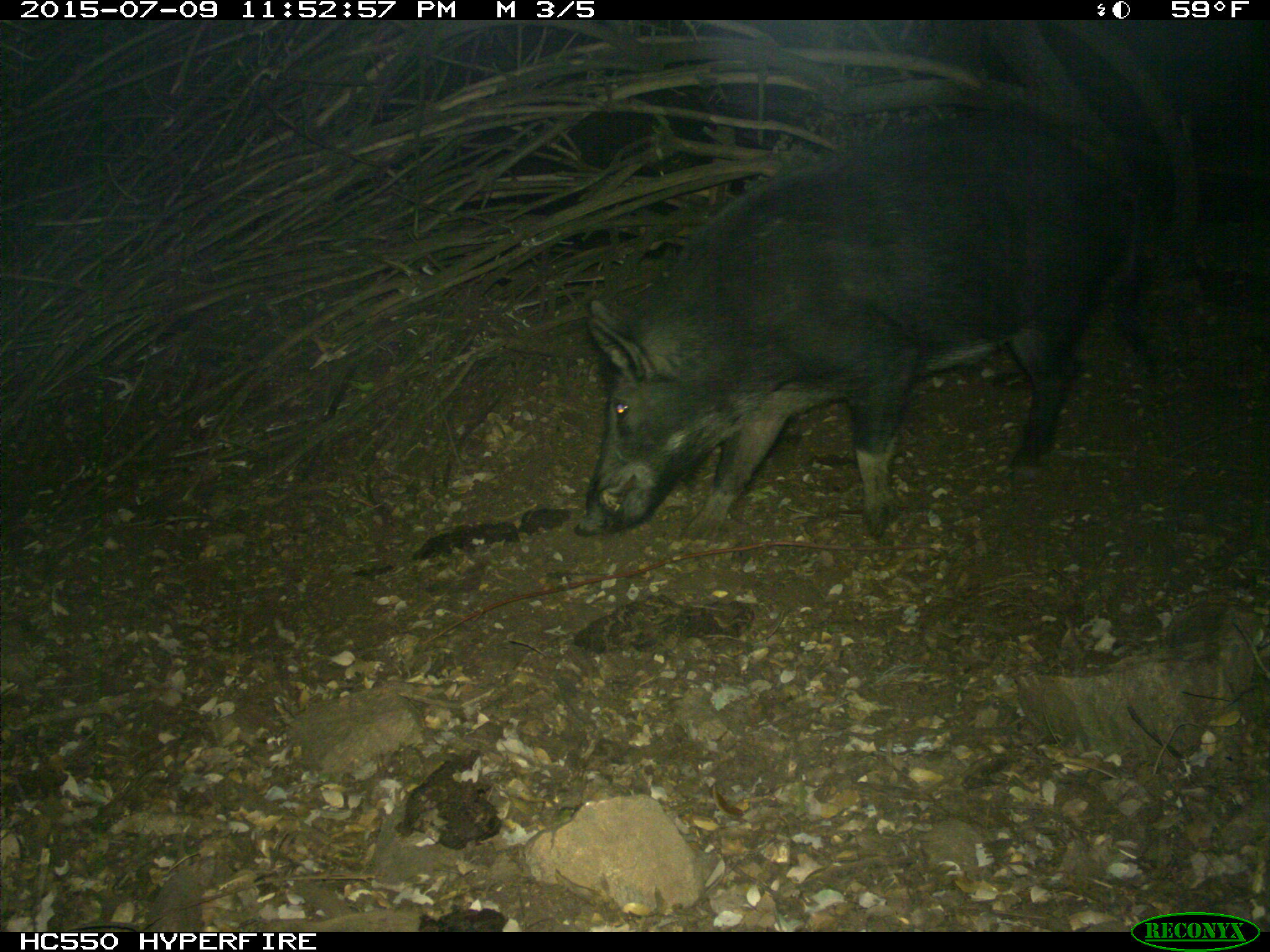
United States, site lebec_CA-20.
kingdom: Animalia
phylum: Chordata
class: Mammalia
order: Artiodactyla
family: Suidae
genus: Sus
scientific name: Sus scrofa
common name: wild boar